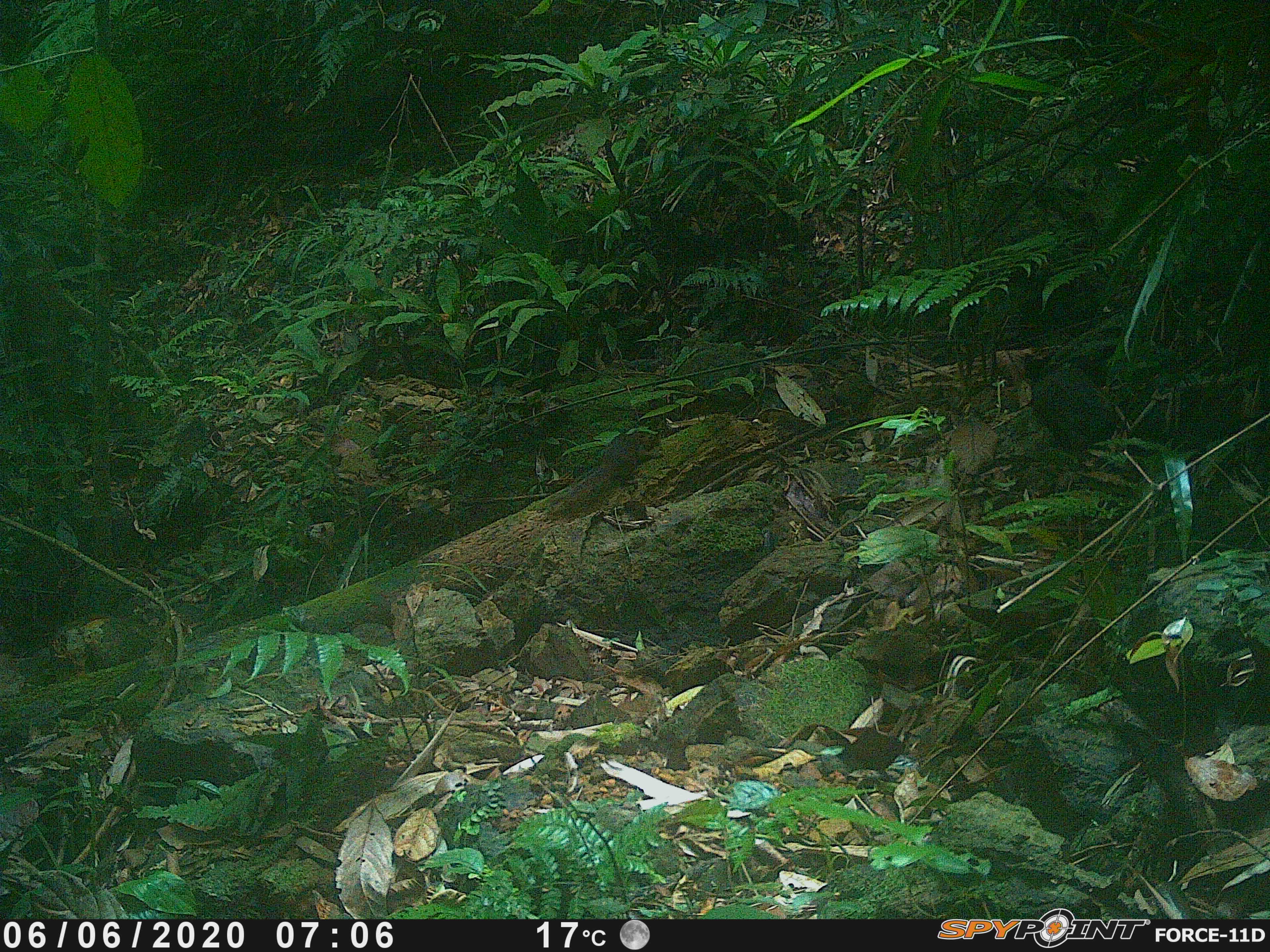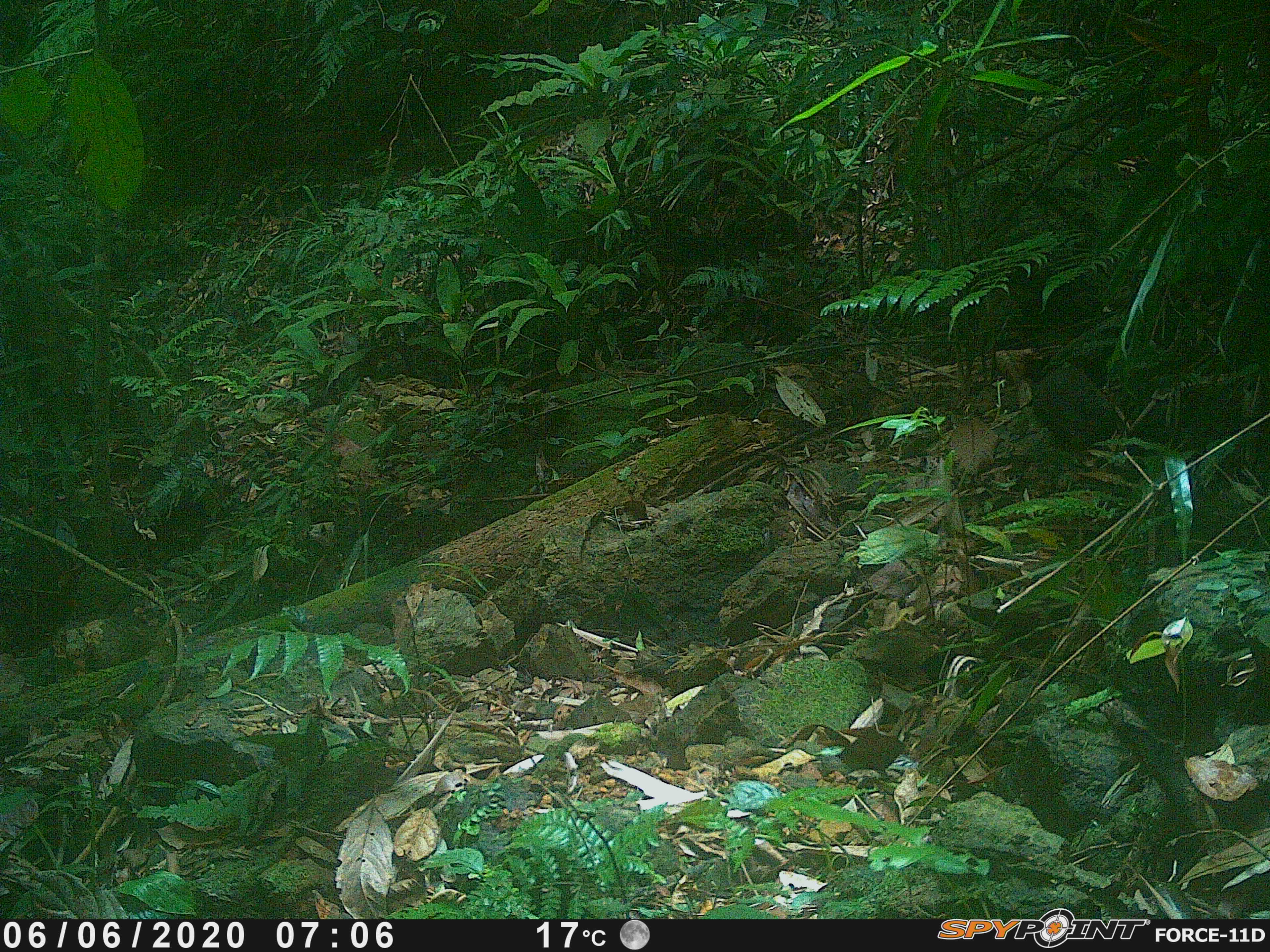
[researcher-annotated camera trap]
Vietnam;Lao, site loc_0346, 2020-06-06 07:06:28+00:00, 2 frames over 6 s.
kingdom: Animalia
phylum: Chordata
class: Mammalia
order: Rodentia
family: Sciuridae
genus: Dremomys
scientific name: Dremomys rufigenis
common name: red-cheeked squirrel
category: red cheeked squirrel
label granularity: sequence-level